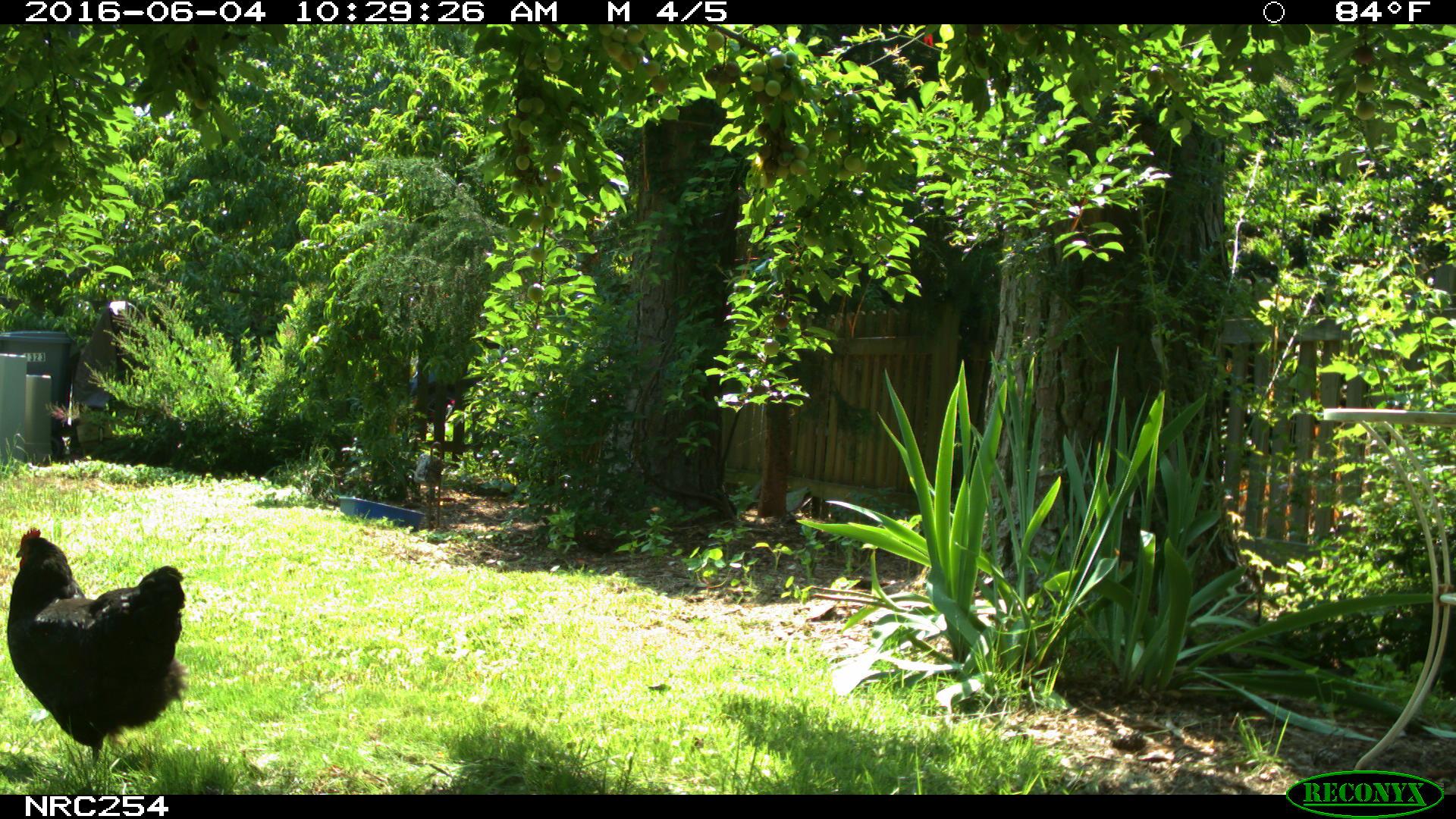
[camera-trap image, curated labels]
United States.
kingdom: Animalia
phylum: Chordata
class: Aves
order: Galliformes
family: Phasianidae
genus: Gallus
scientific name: Gallus gallus domesticus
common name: domestic chicken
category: Chicken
Chicken (domestic chicken) (Gallus gallus domesticus).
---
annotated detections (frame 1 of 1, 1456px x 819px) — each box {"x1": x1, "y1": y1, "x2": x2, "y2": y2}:
Chicken: {"x1": 0, "y1": 509, "x2": 196, "y2": 776}